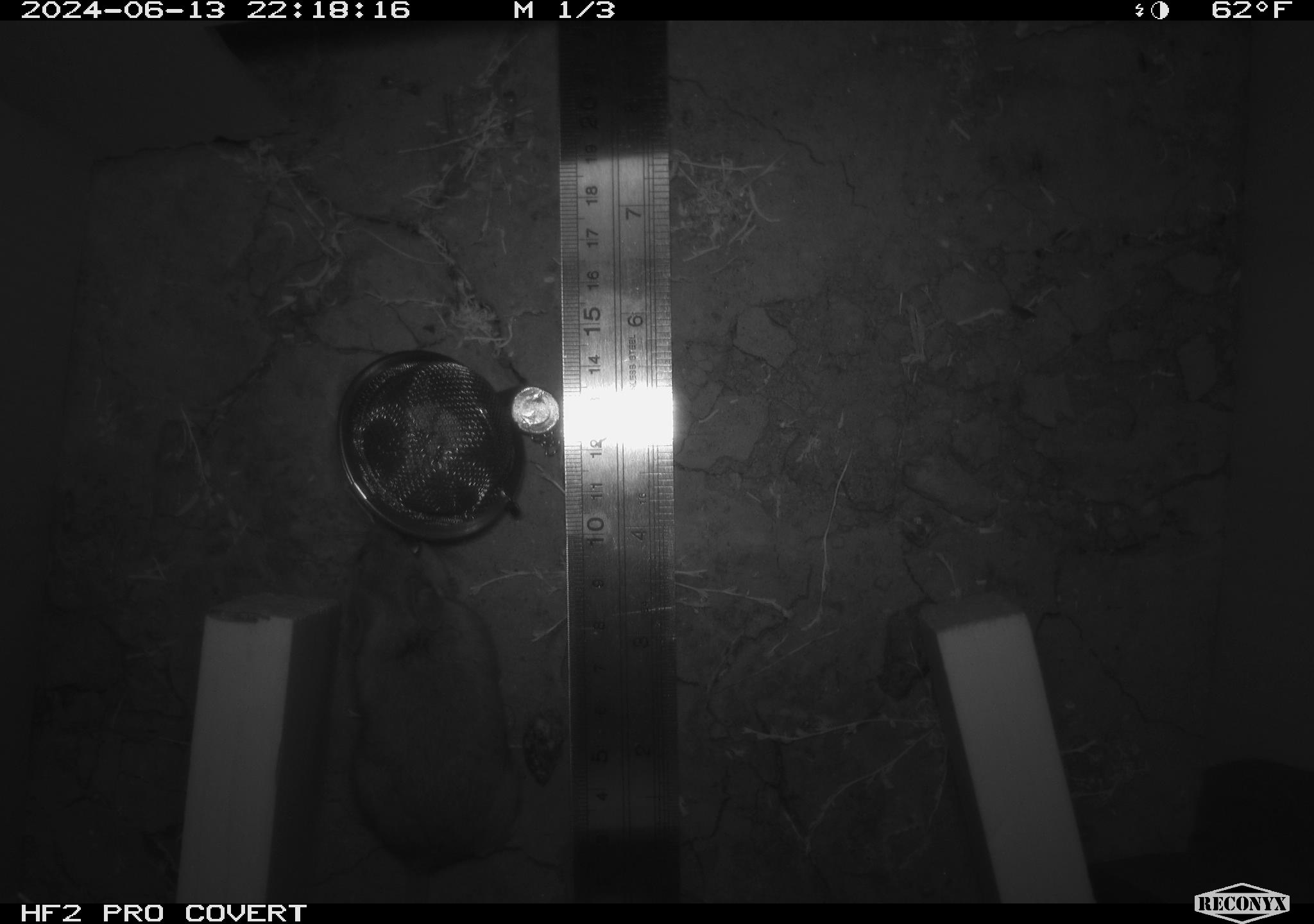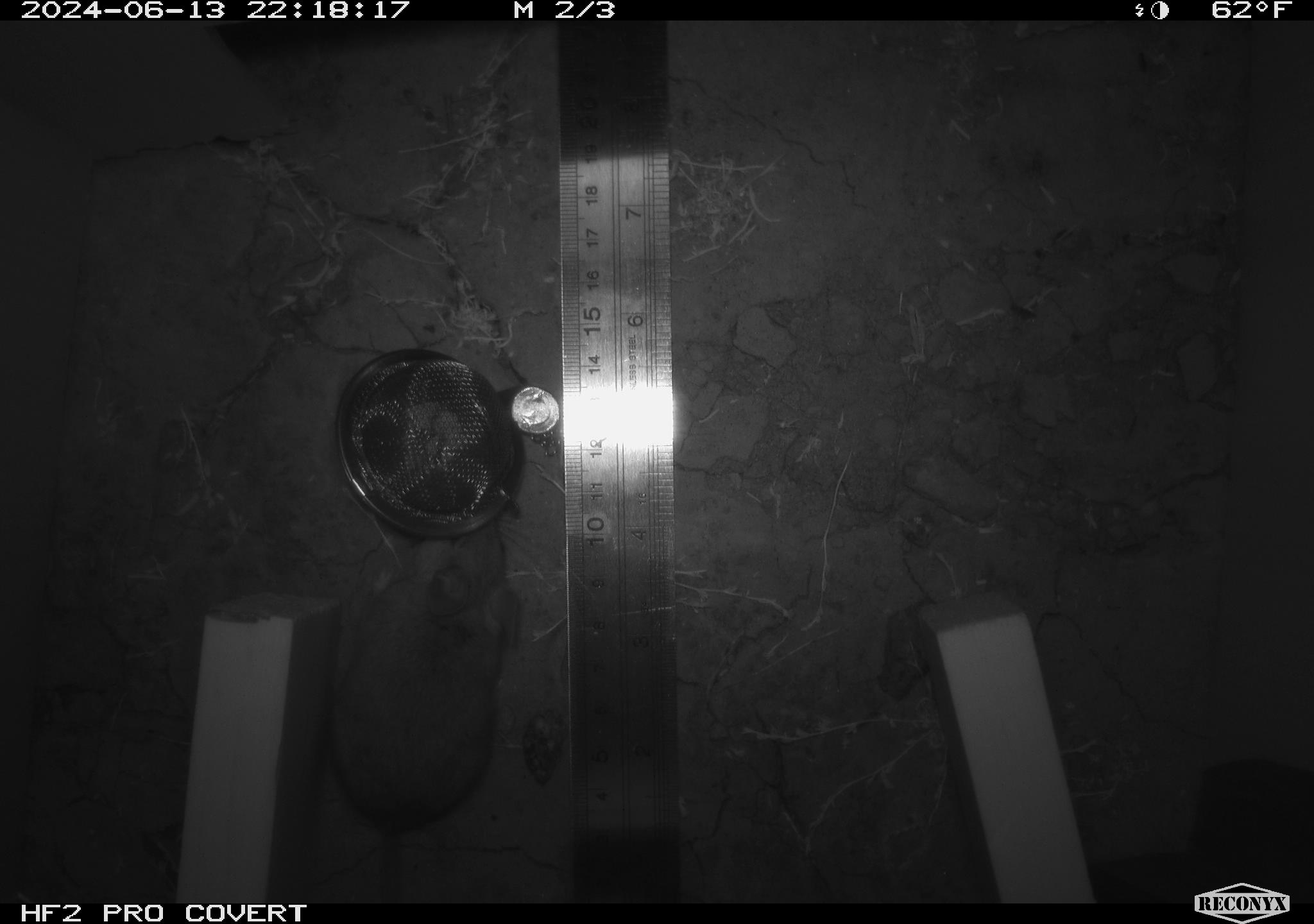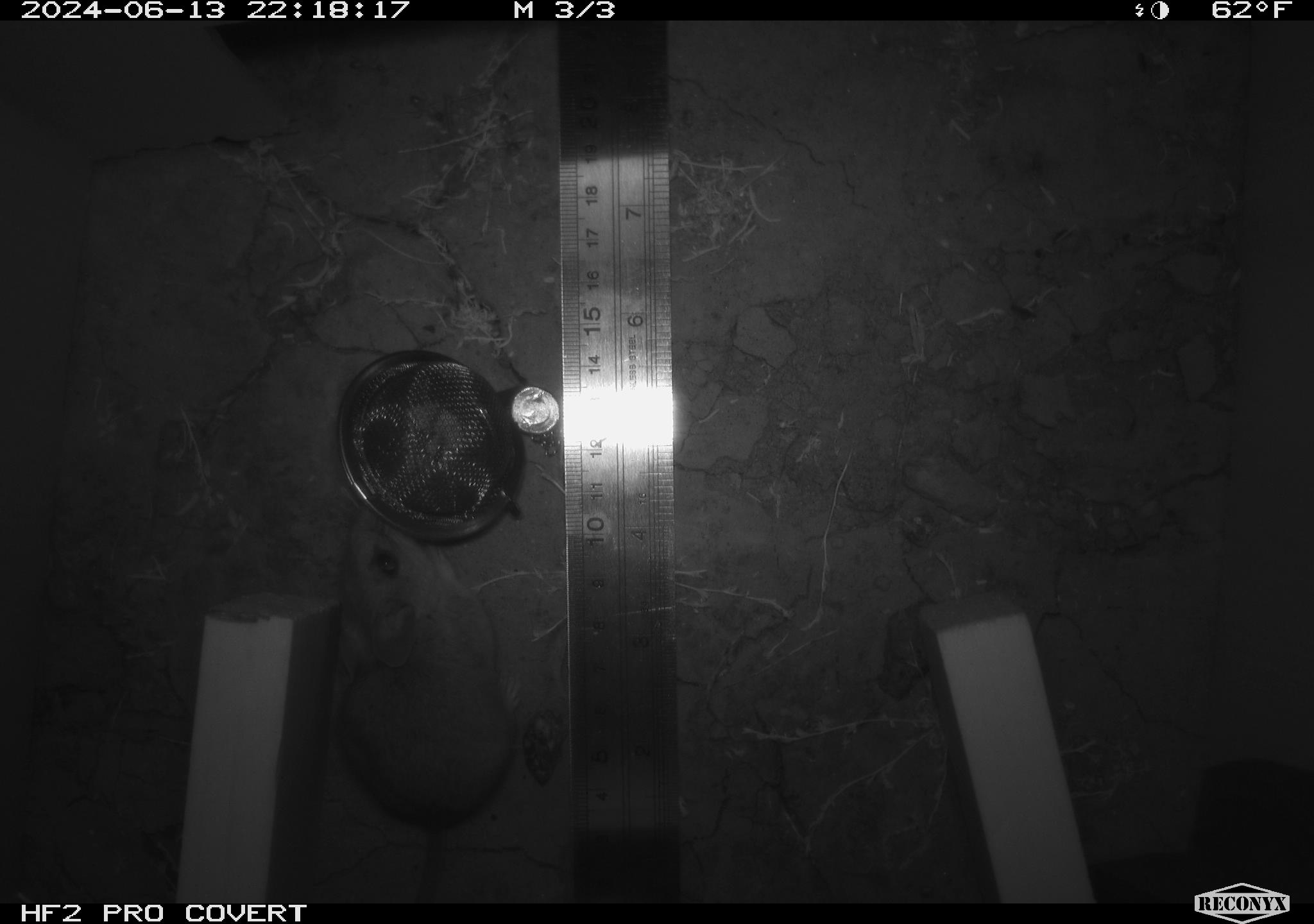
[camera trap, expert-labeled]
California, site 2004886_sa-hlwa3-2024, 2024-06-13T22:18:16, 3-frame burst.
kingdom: Animalia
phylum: Chordata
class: Mammalia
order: Rodentia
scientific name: Rodentia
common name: mouse species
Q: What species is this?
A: Mouse species (Rodentia).